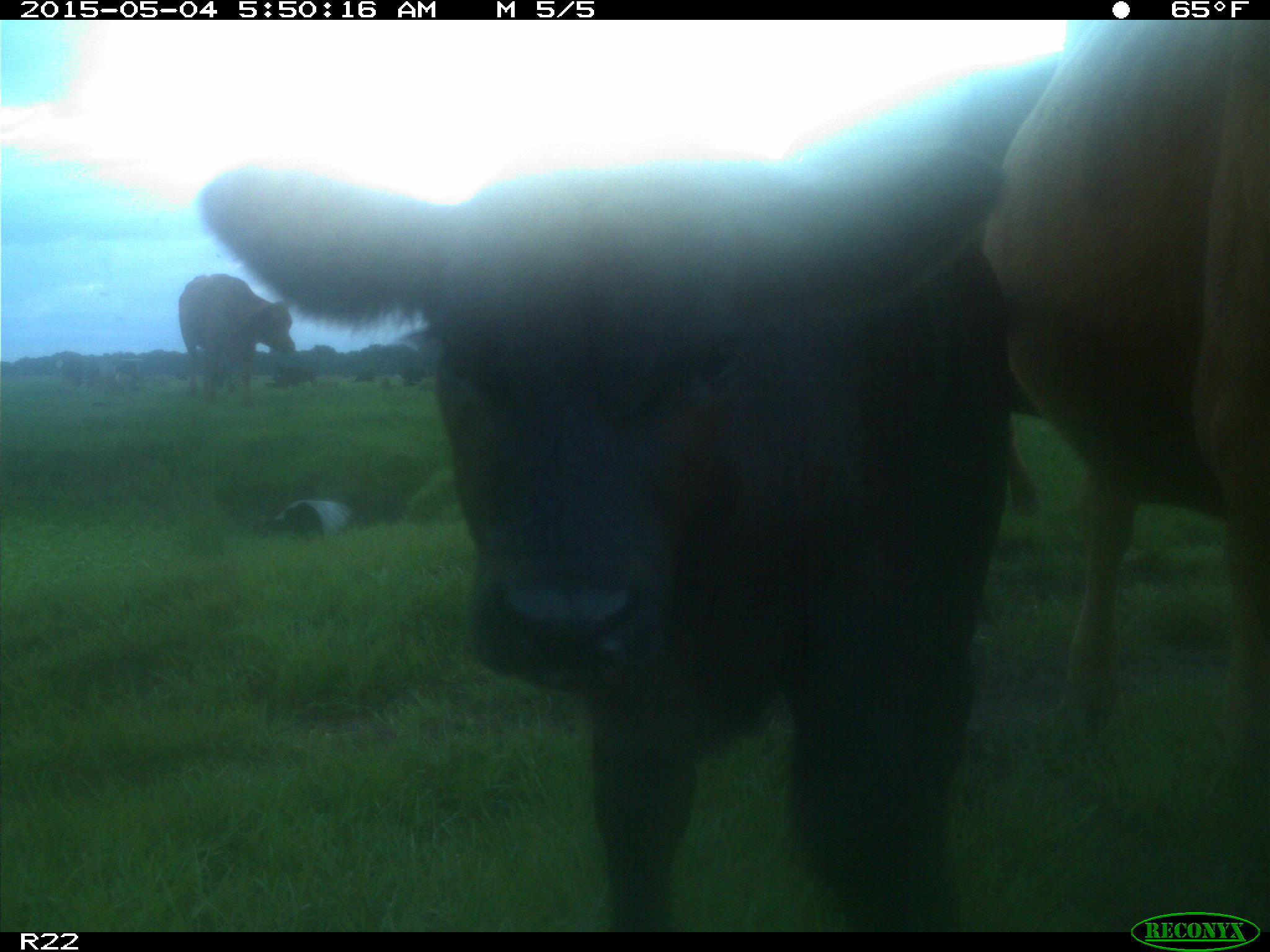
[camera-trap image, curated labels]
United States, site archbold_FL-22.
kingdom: Animalia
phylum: Chordata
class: Mammalia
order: Artiodactyla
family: Bovidae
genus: Bos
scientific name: Bos taurus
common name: domestic cow